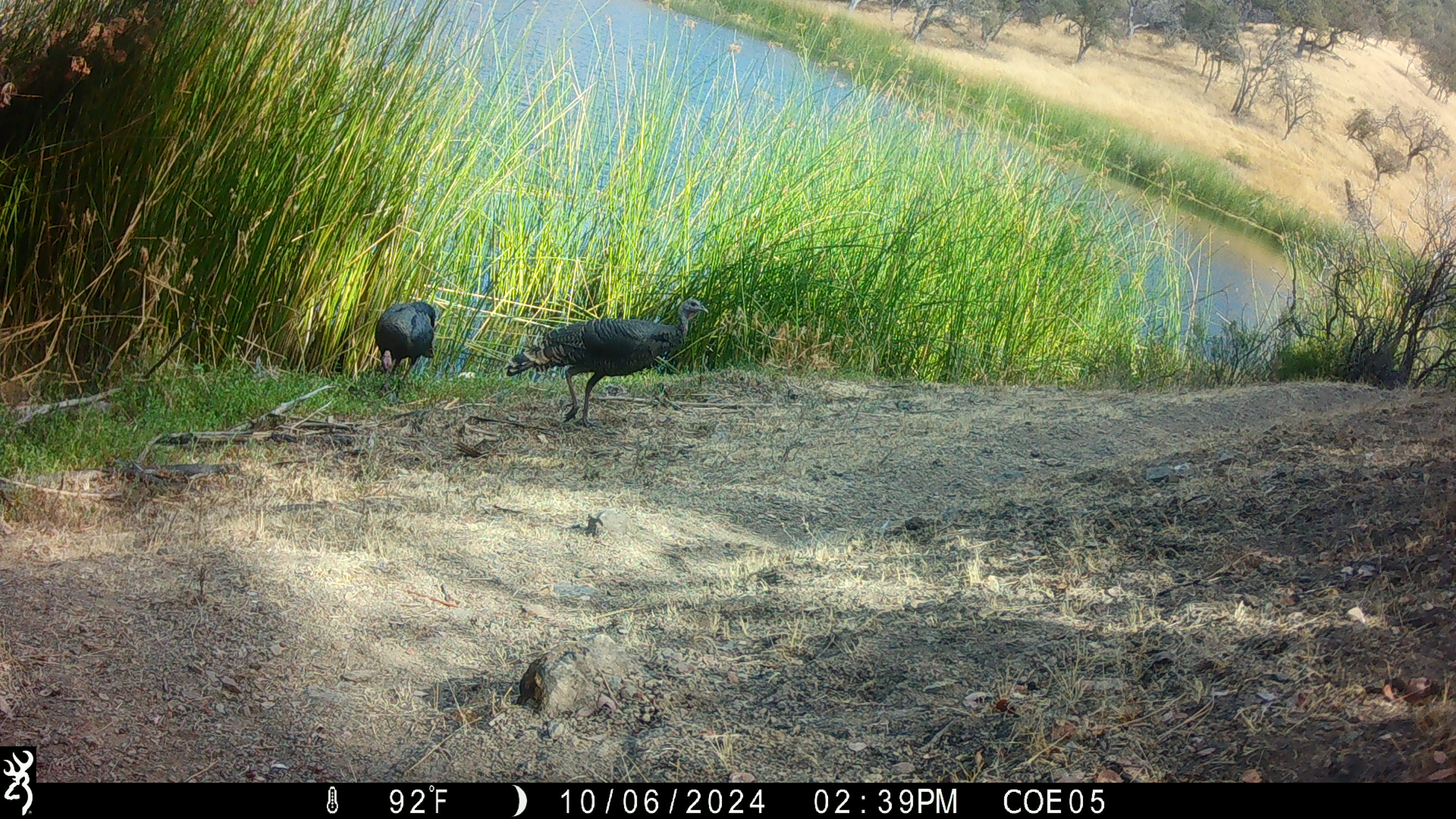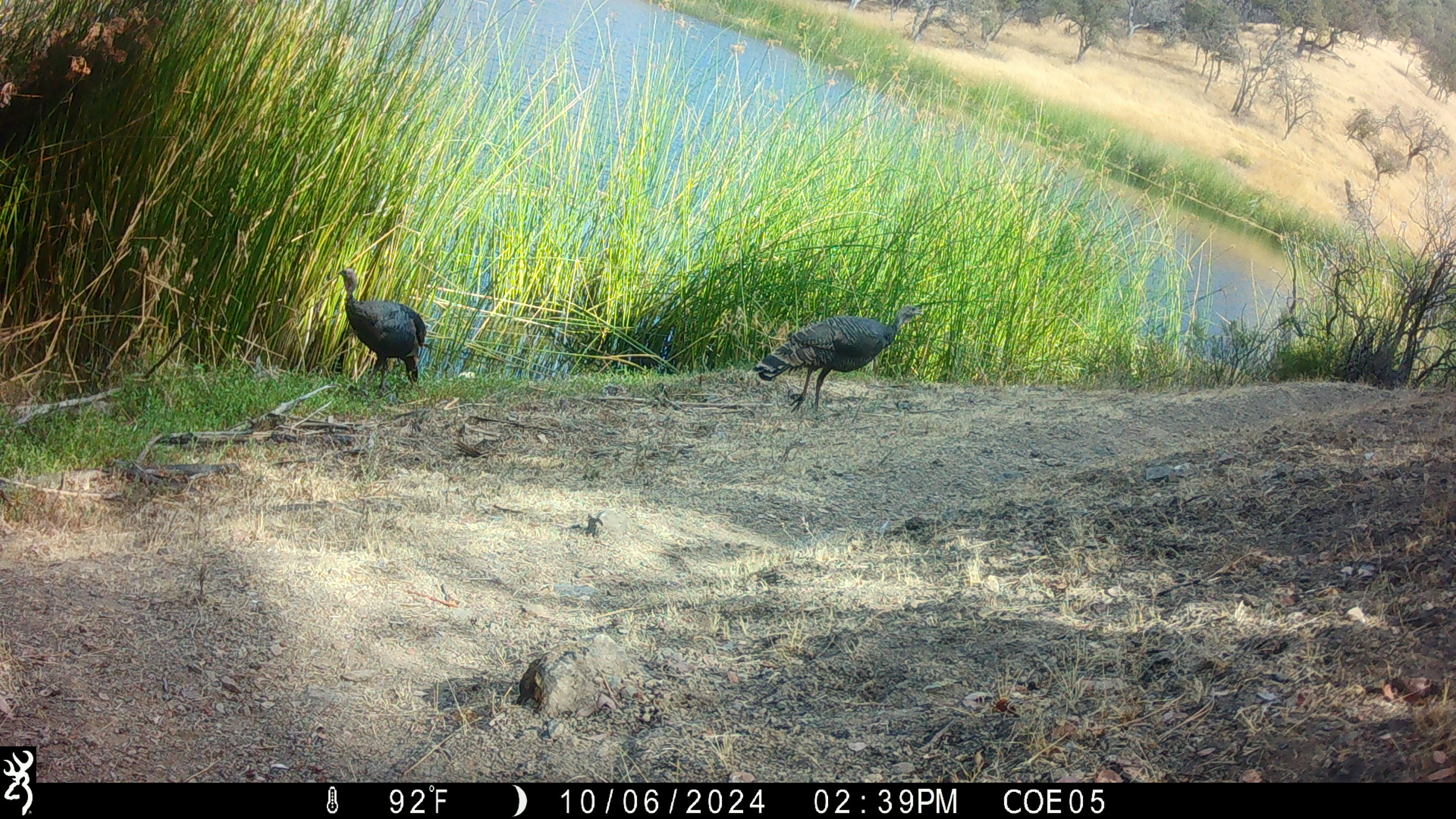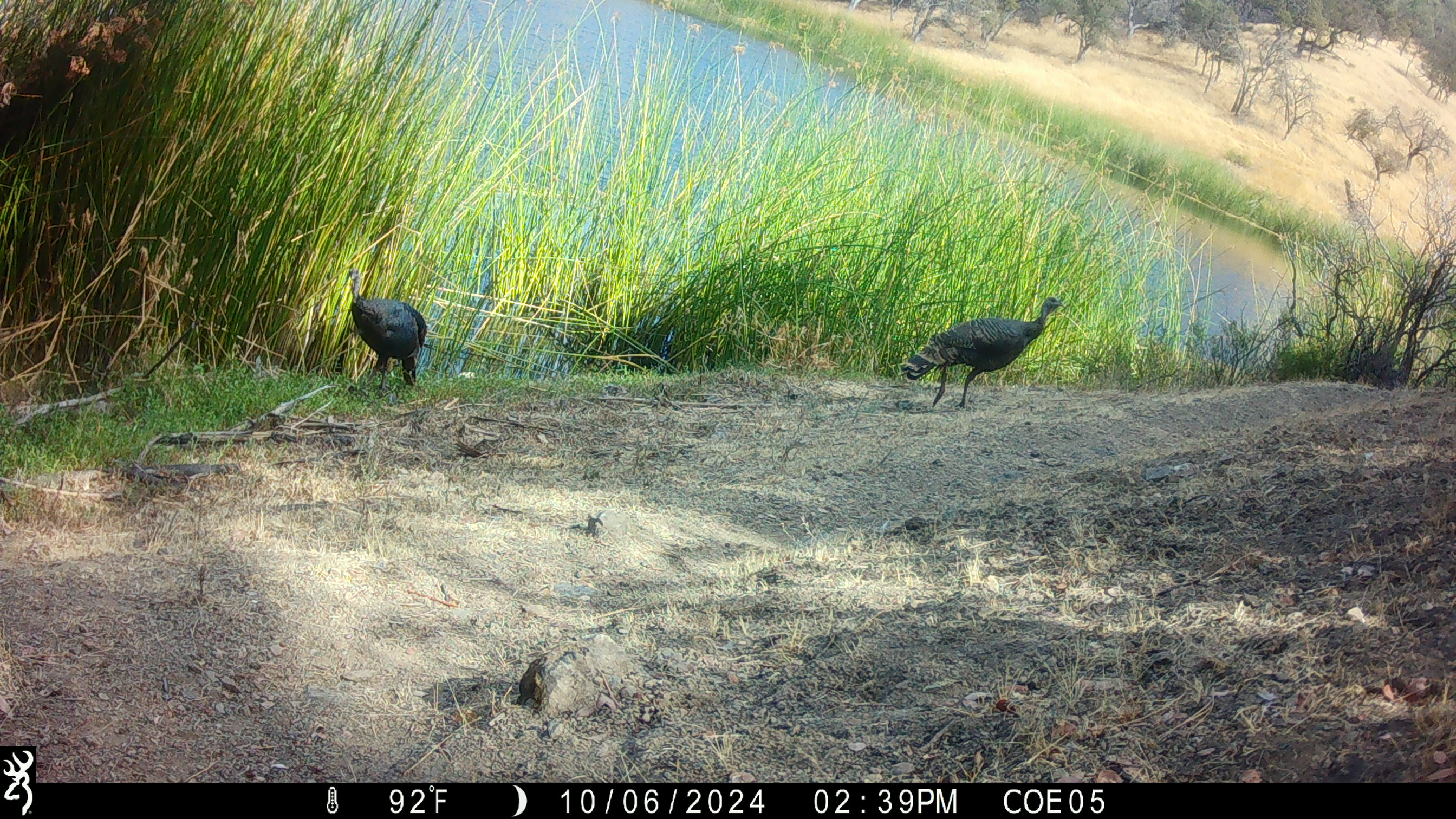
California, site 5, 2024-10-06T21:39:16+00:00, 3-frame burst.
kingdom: Animalia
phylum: Chordata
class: Aves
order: Galliformes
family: Phasianidae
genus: Meleagris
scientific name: Meleagris gallopavo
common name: turkey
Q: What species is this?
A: Turkey (Meleagris gallopavo).